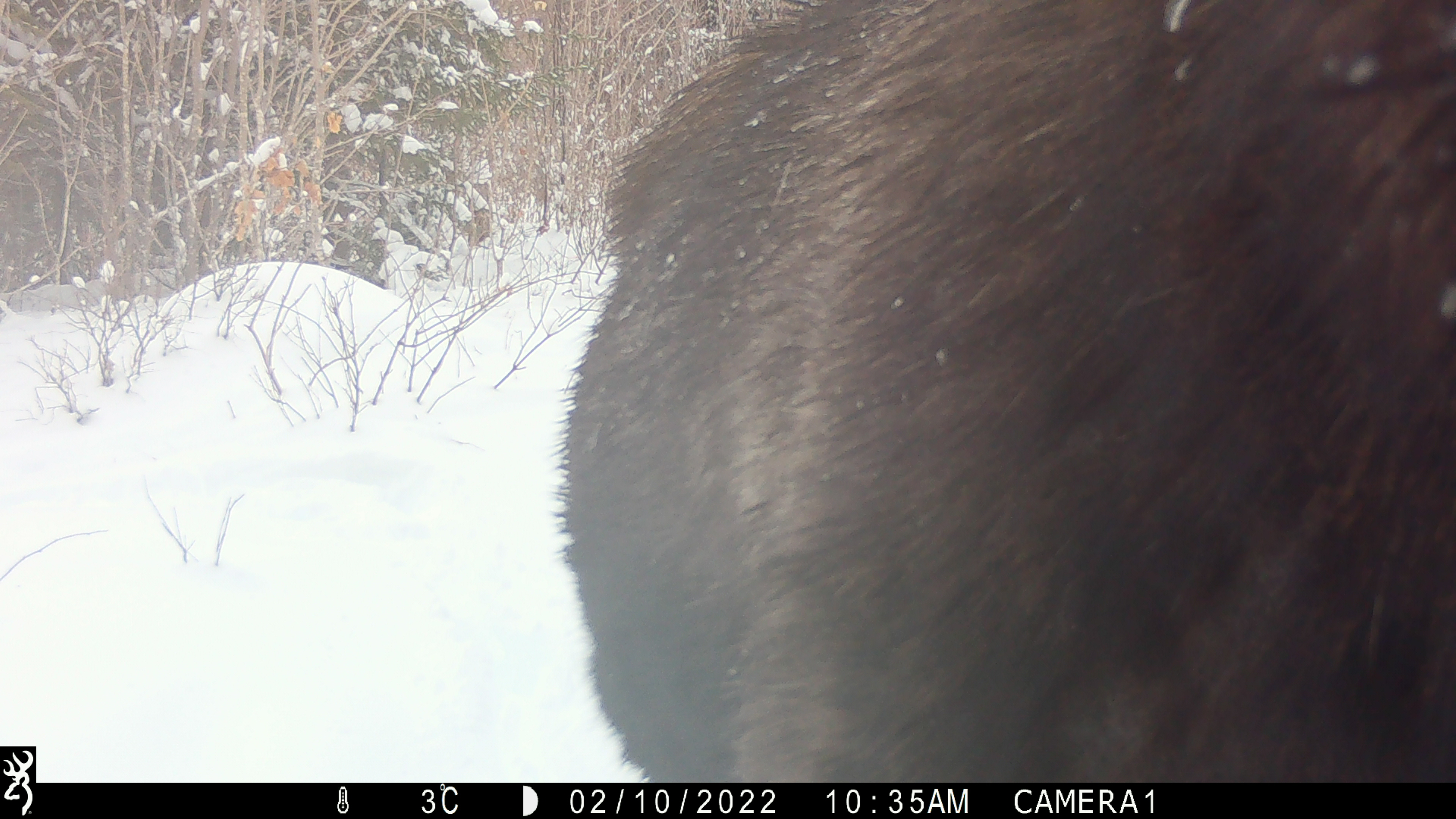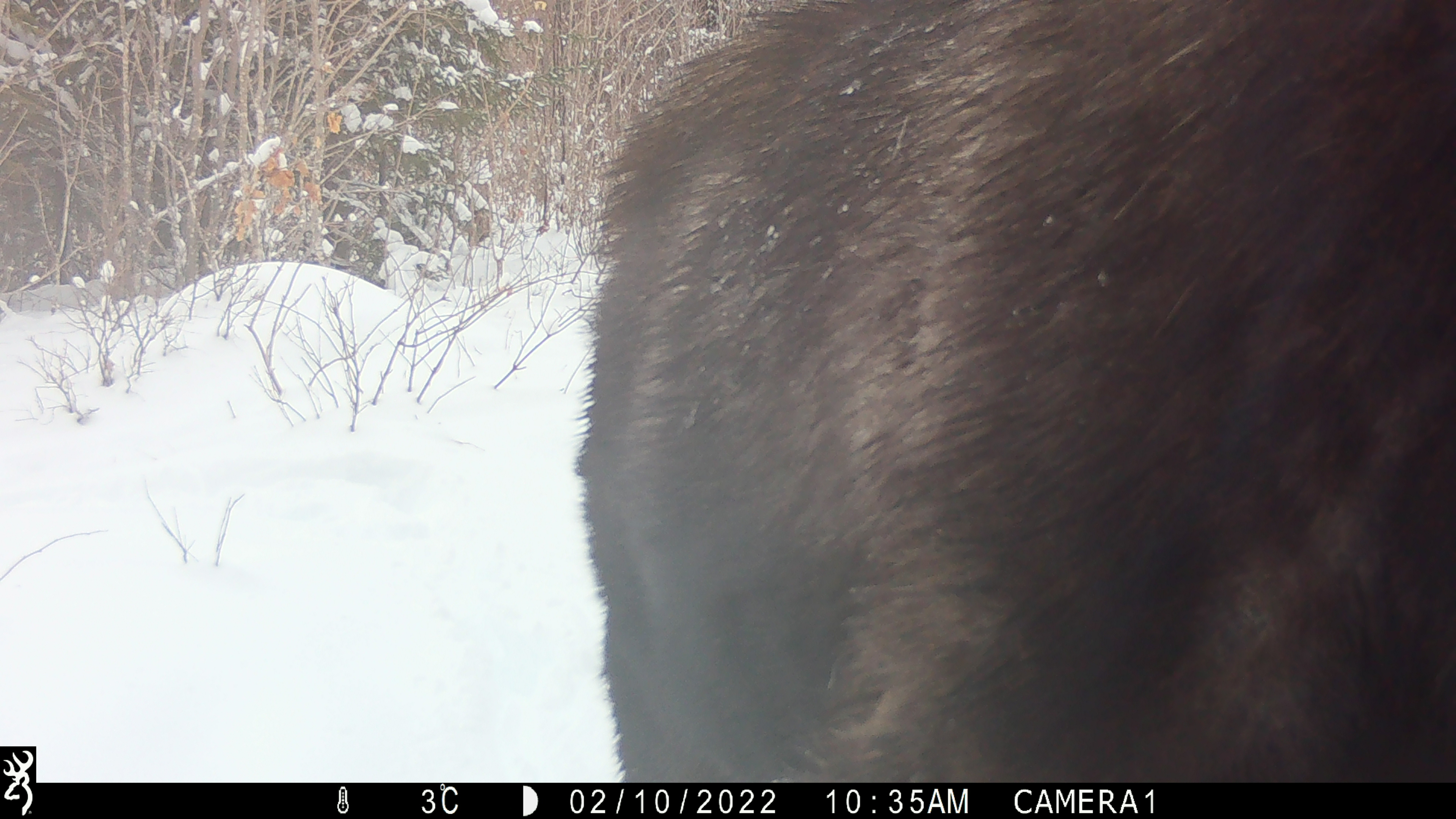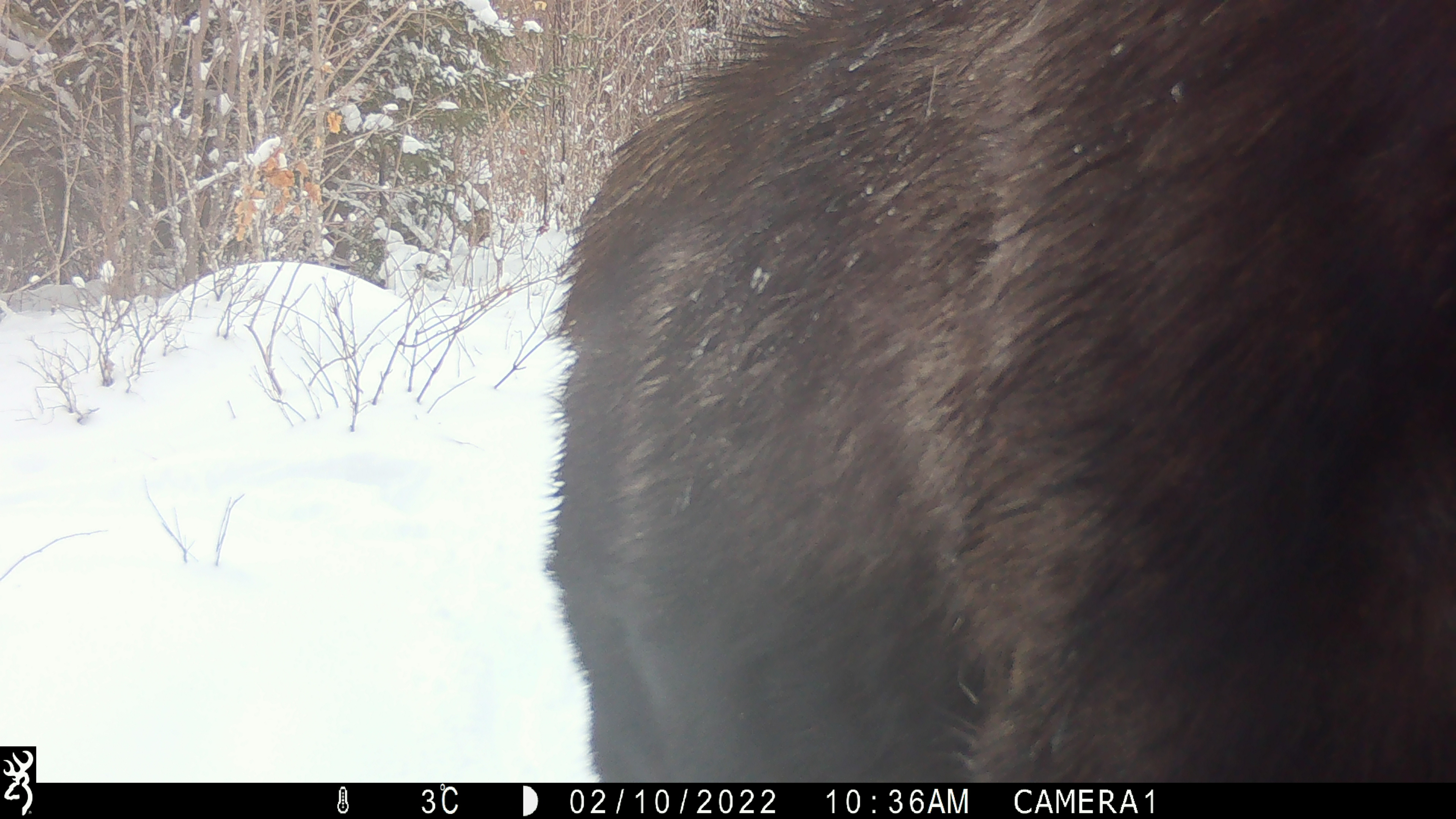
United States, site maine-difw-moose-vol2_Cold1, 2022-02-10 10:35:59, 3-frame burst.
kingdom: Animalia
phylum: Chordata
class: Mammalia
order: Artiodactyla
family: Cervidae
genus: Alces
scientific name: Alces alces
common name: moose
Moose (Alces alces).